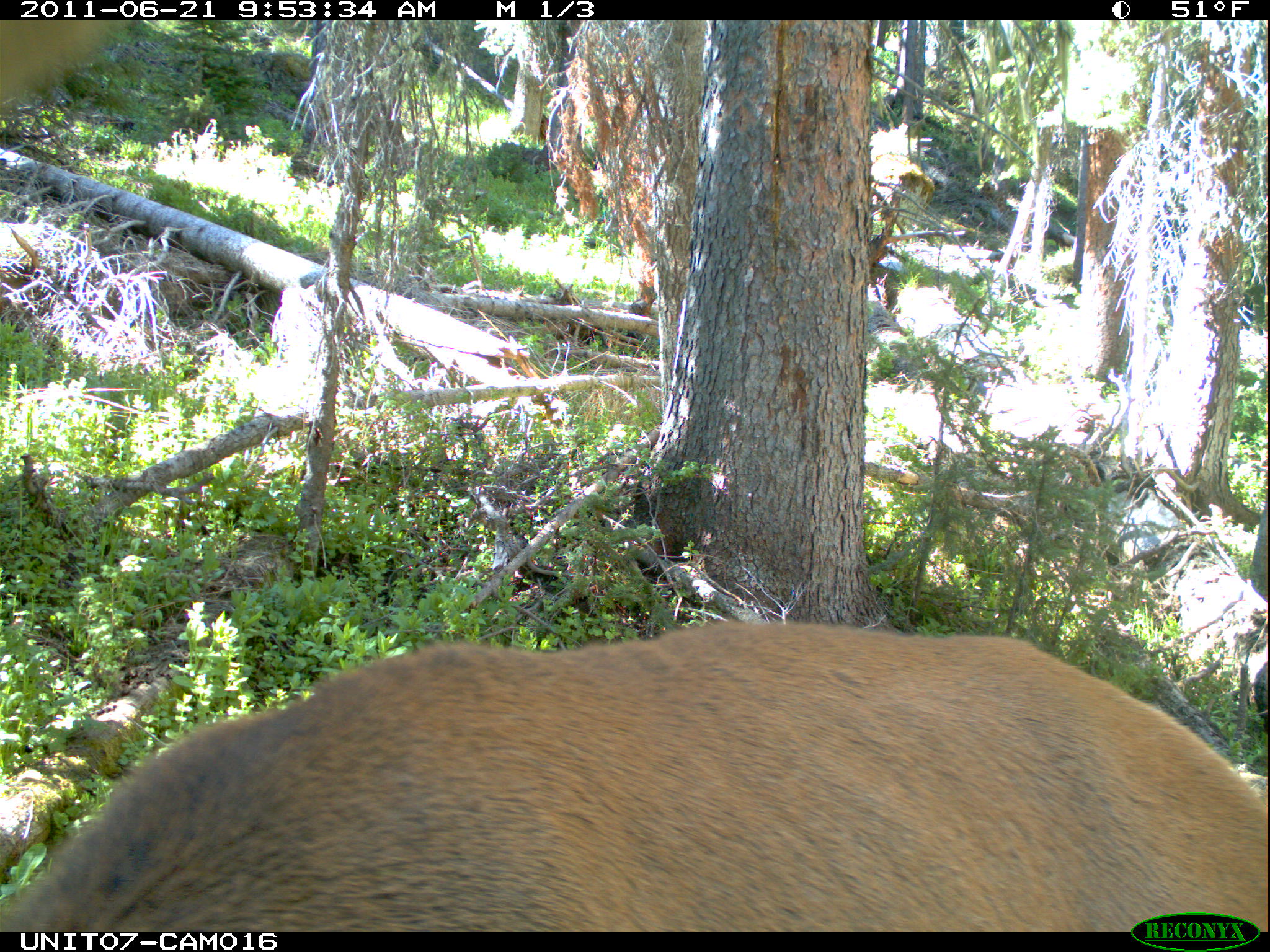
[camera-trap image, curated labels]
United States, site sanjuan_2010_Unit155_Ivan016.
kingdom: Animalia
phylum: Chordata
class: Mammalia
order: Artiodactyla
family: Cervidae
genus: Cervus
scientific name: Cervus elaphus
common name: red deer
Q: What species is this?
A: Cervus elaphus (red deer).